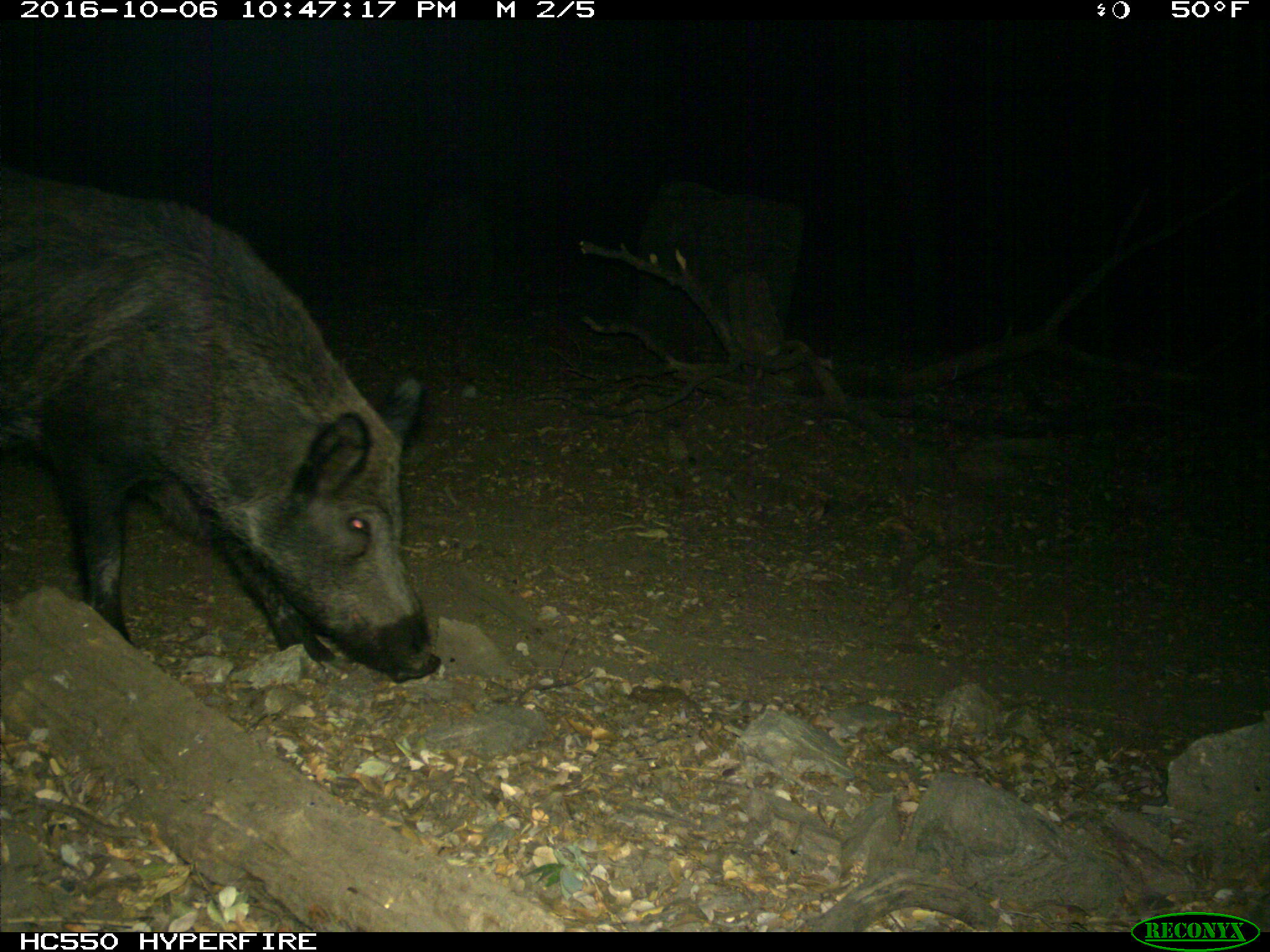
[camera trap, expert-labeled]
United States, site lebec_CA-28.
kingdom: Animalia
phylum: Chordata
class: Mammalia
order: Artiodactyla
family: Suidae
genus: Sus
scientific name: Sus scrofa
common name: wild boar